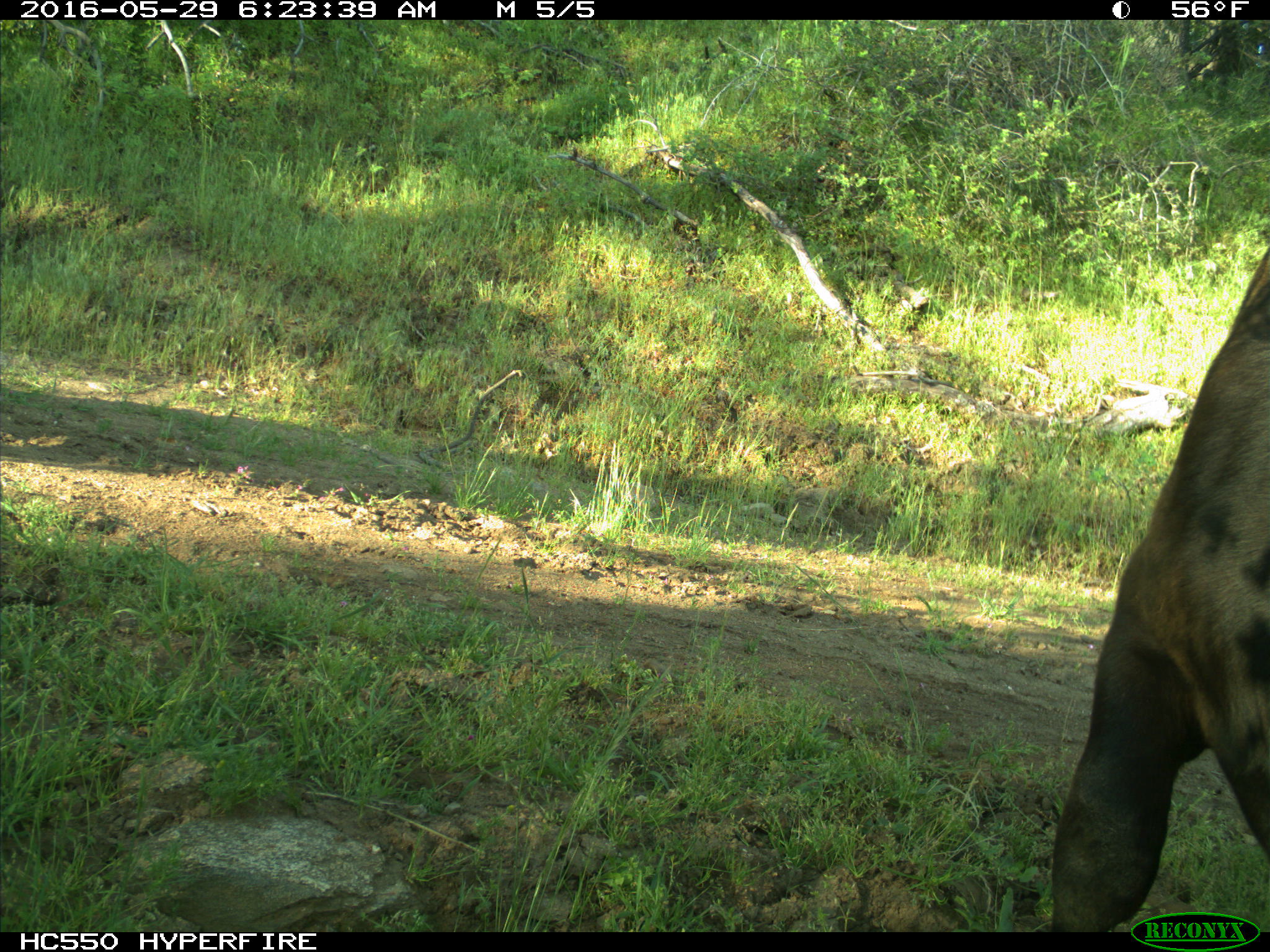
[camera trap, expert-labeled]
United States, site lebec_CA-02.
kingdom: Animalia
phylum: Chordata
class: Mammalia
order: Artiodactyla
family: Bovidae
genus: Bos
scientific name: Bos taurus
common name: domestic cow